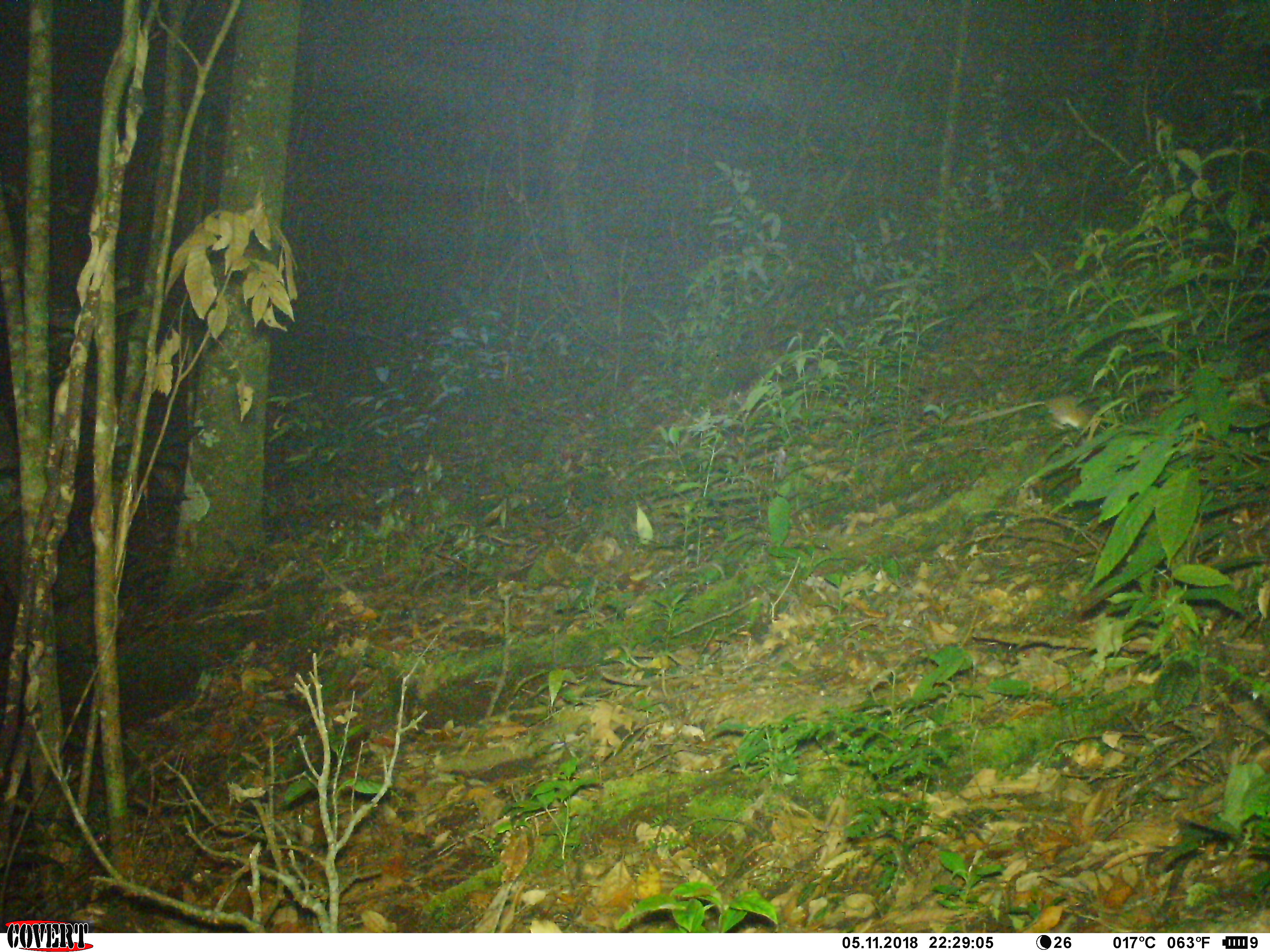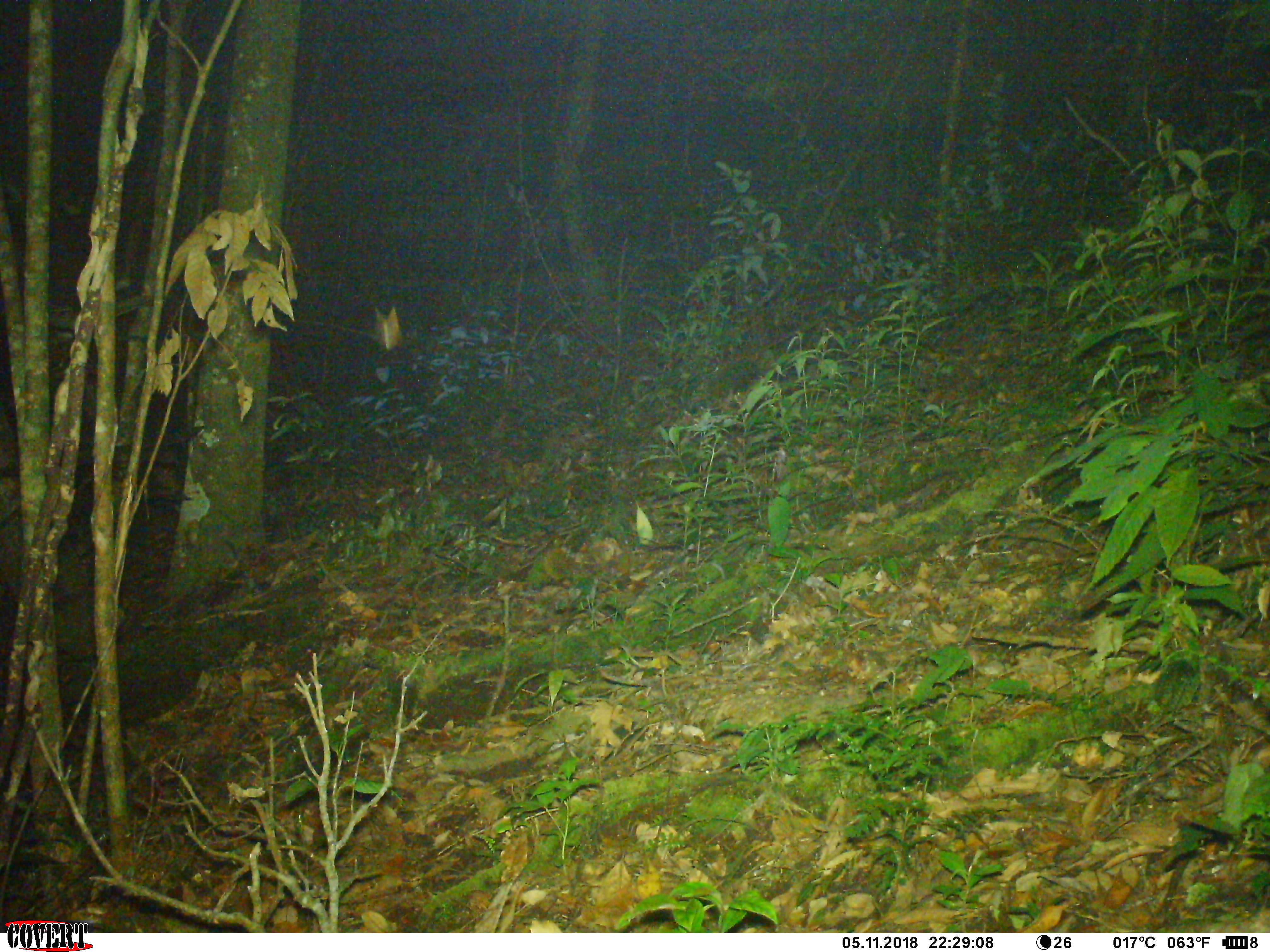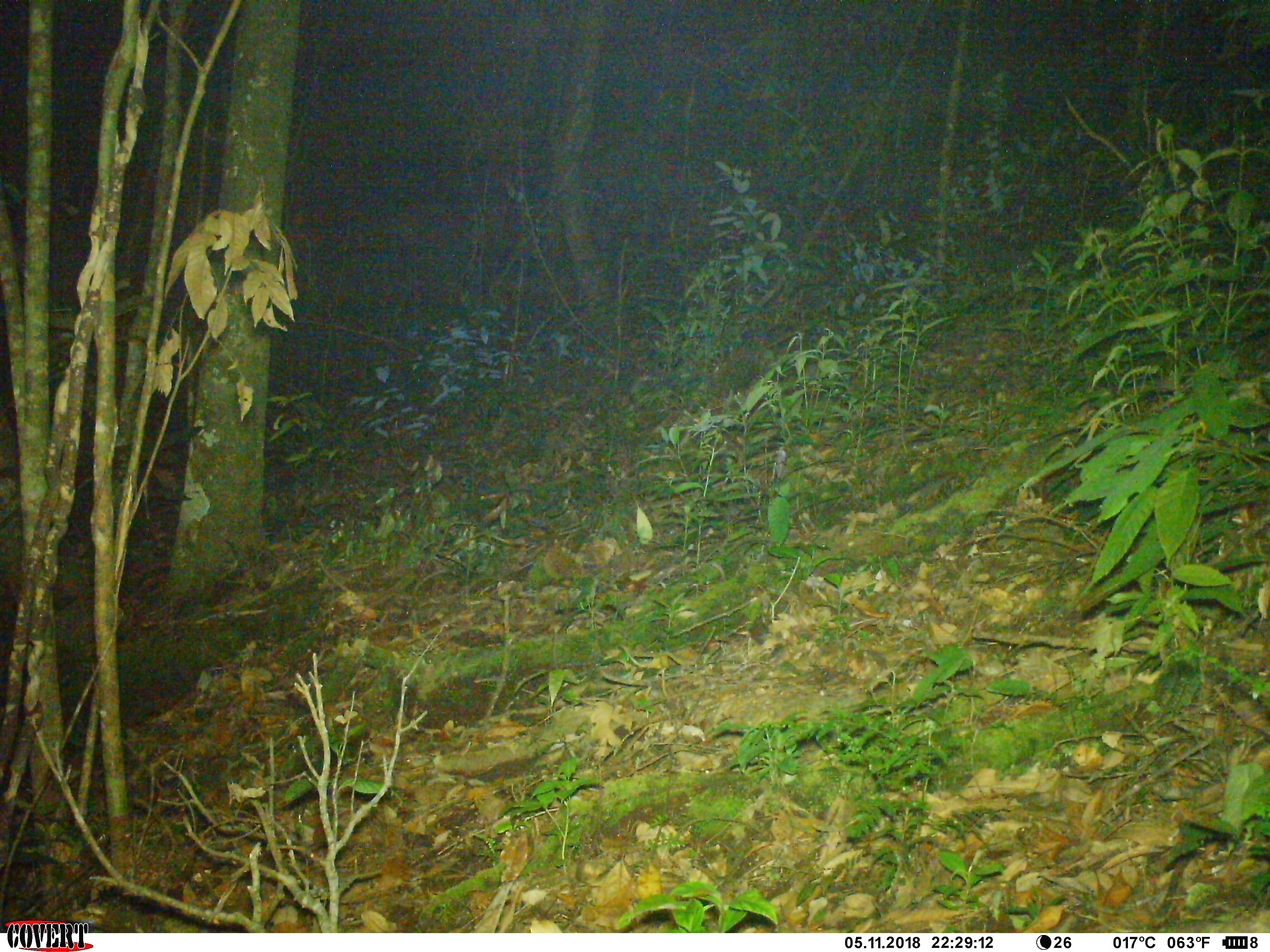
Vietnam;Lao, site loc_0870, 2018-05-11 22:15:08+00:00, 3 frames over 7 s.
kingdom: Animalia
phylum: Chordata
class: Mammalia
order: Rodentia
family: Muridae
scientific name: Muridae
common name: old-world mice and rats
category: unidentified murid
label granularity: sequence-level